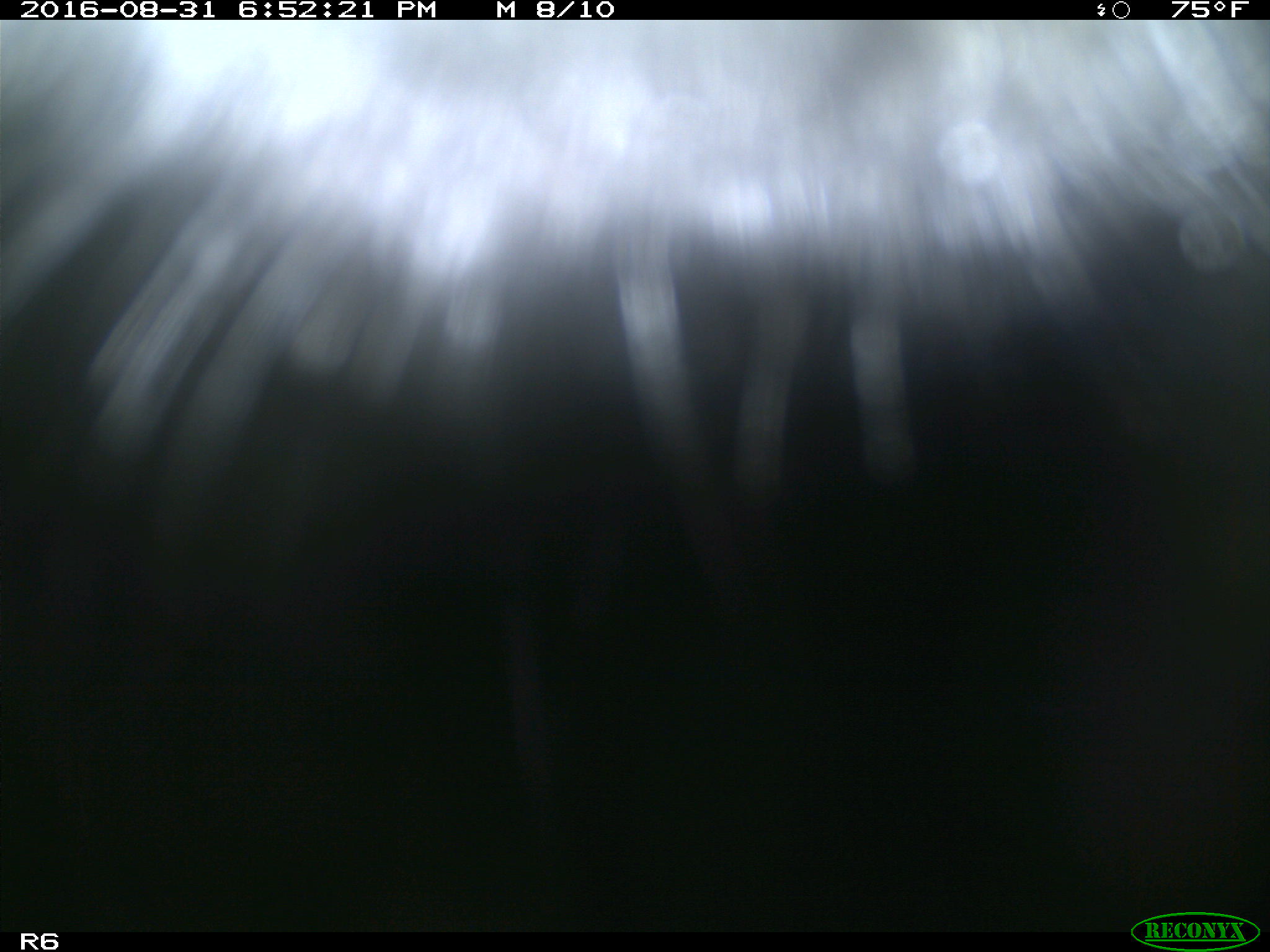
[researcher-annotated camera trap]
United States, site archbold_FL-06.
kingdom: Animalia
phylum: Chordata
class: Mammalia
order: Artiodactyla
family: Bovidae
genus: Bos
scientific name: Bos taurus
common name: domestic cow